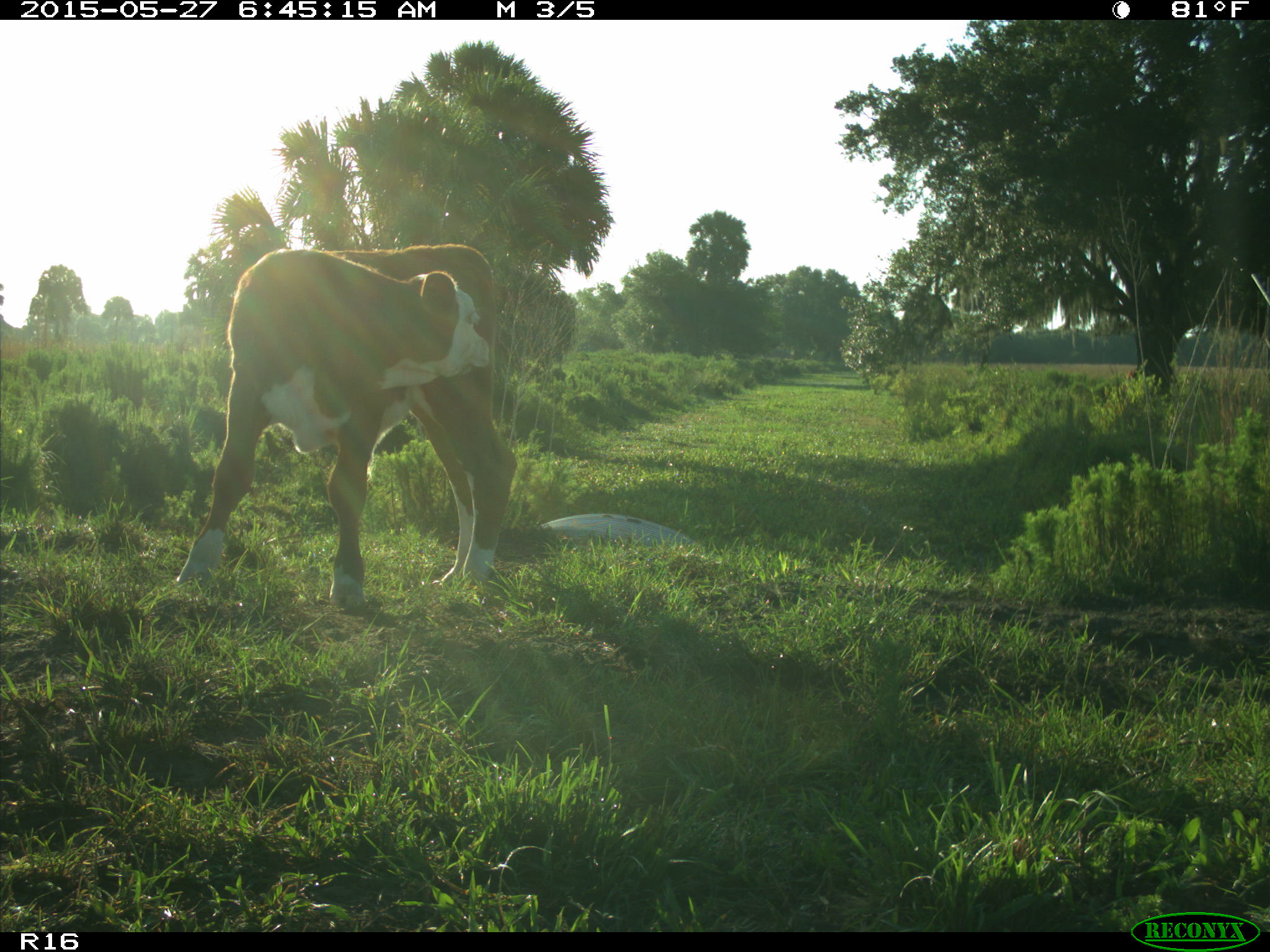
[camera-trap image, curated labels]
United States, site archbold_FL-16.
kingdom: Animalia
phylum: Chordata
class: Mammalia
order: Artiodactyla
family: Bovidae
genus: Bos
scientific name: Bos taurus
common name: domestic cow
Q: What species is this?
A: Bos taurus (domestic cow).